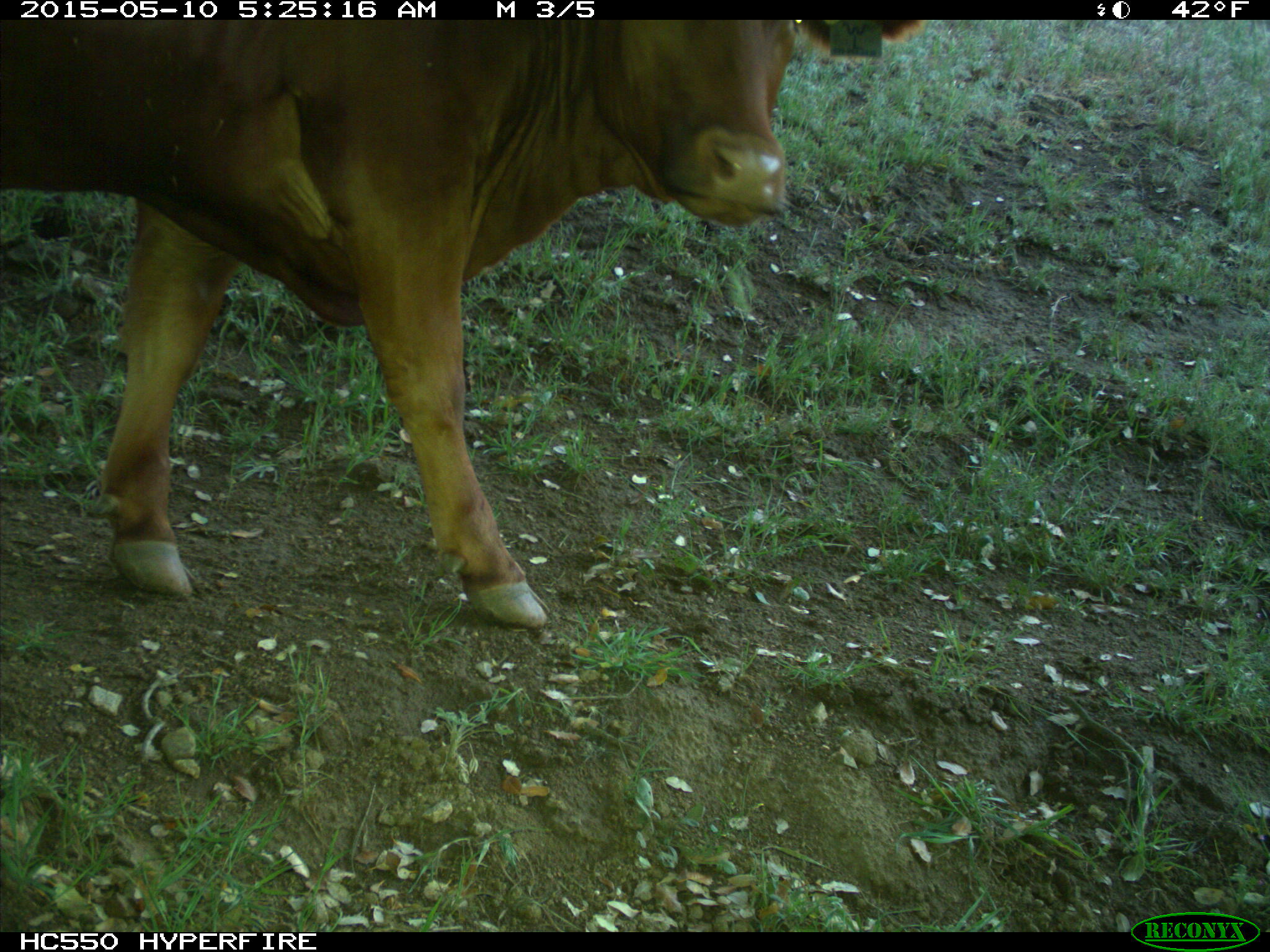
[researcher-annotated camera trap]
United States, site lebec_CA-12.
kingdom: Animalia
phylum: Chordata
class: Mammalia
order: Artiodactyla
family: Bovidae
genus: Bos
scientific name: Bos taurus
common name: domestic cow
Bos taurus (domestic cow).